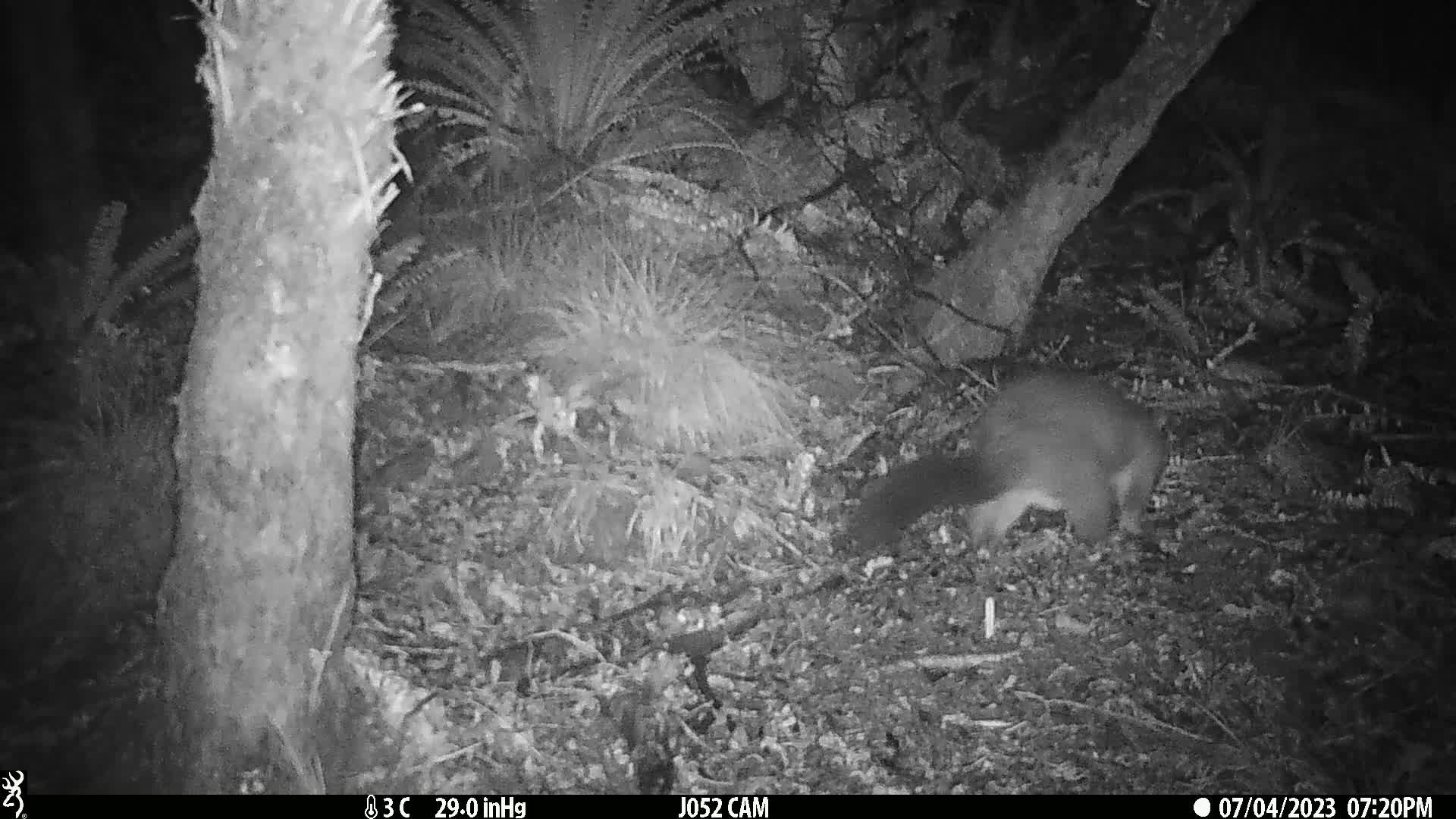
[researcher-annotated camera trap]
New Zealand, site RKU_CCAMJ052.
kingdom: Animalia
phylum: Chordata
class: Mammalia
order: Diprotodontia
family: Phalangeridae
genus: Trichosurus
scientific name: Trichosurus vulpecula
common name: common brushtail possum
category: possum